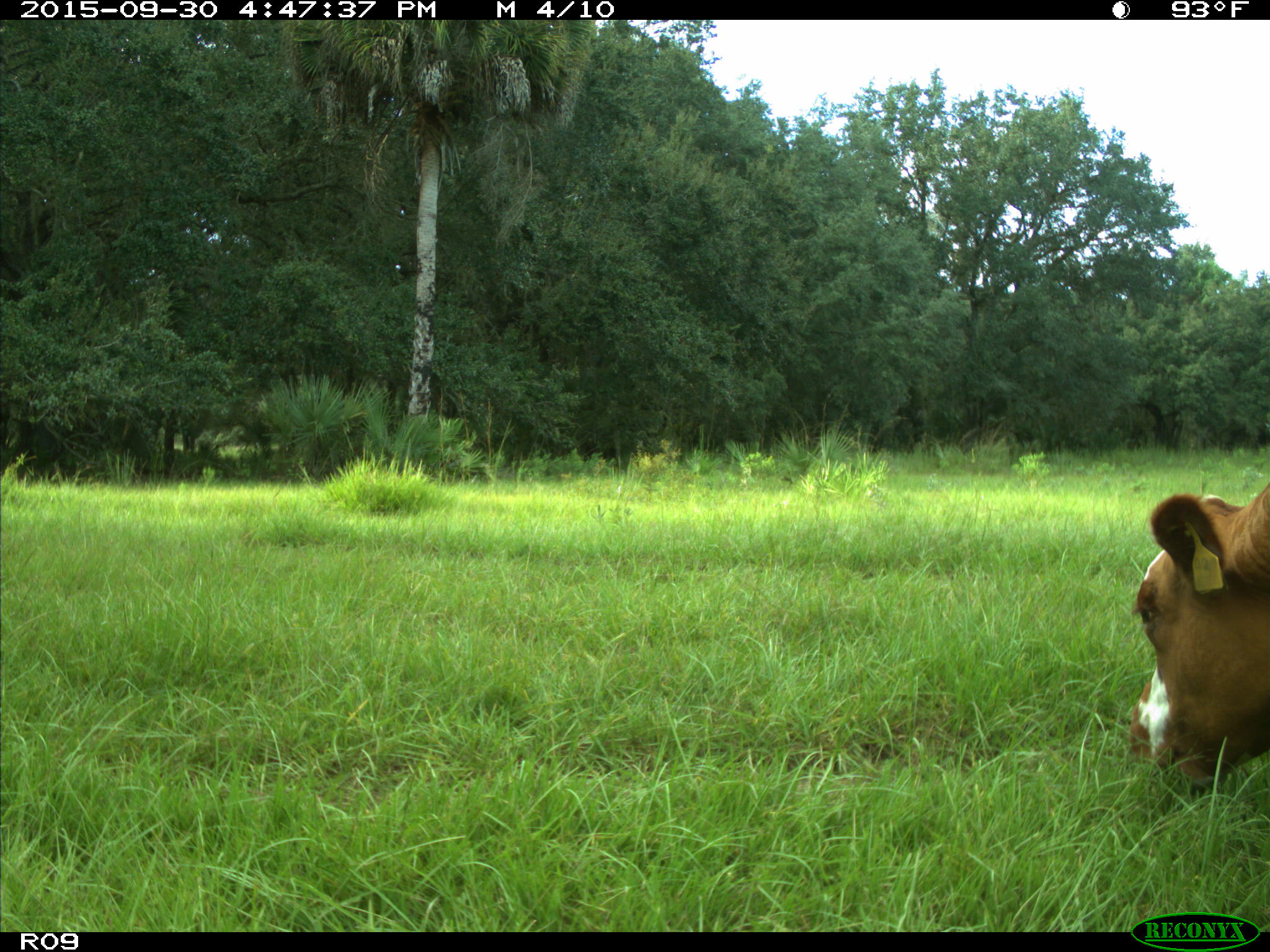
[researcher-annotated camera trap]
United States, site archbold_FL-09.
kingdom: Animalia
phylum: Chordata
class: Mammalia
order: Artiodactyla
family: Bovidae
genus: Bos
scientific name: Bos taurus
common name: domestic cow